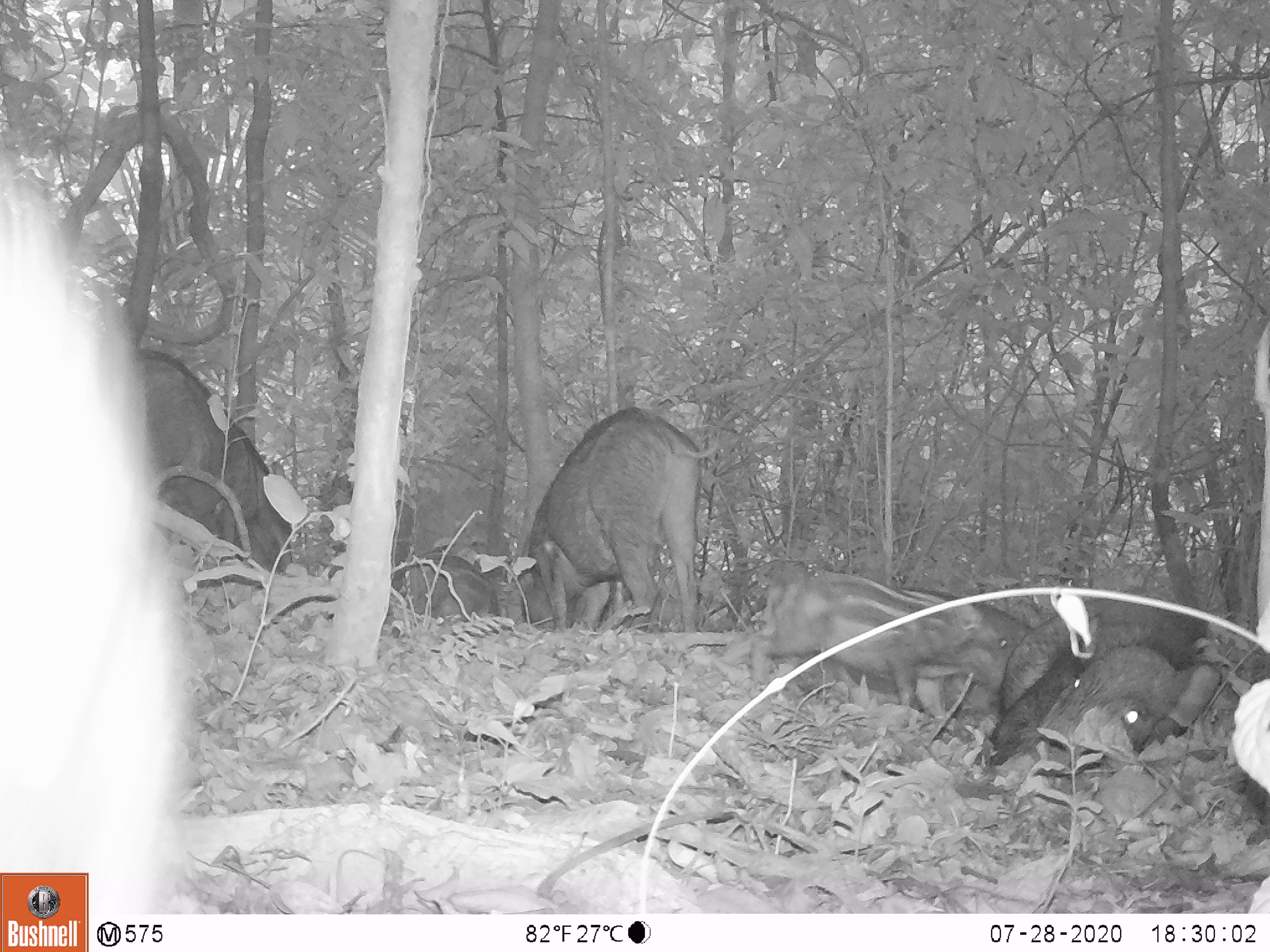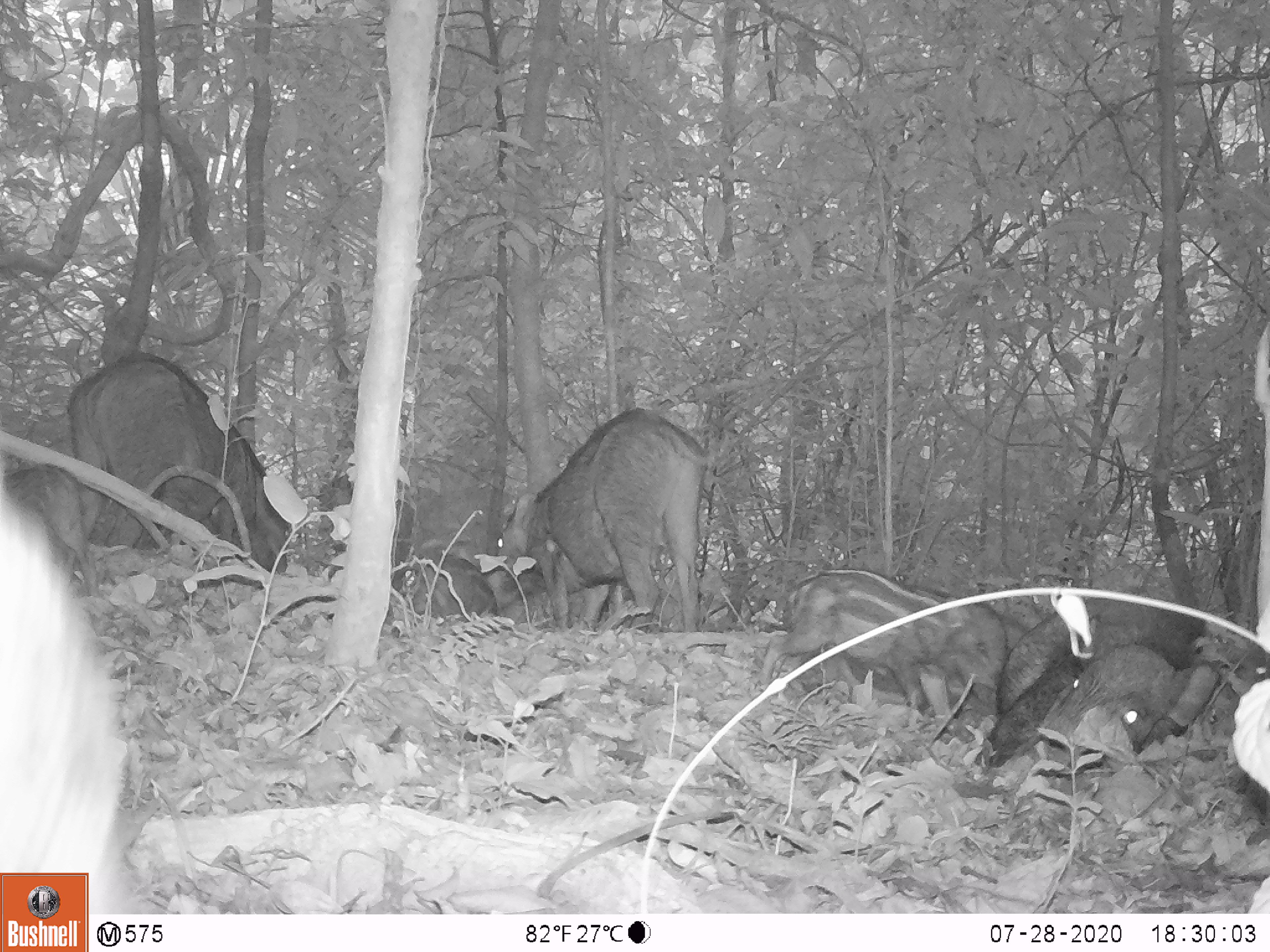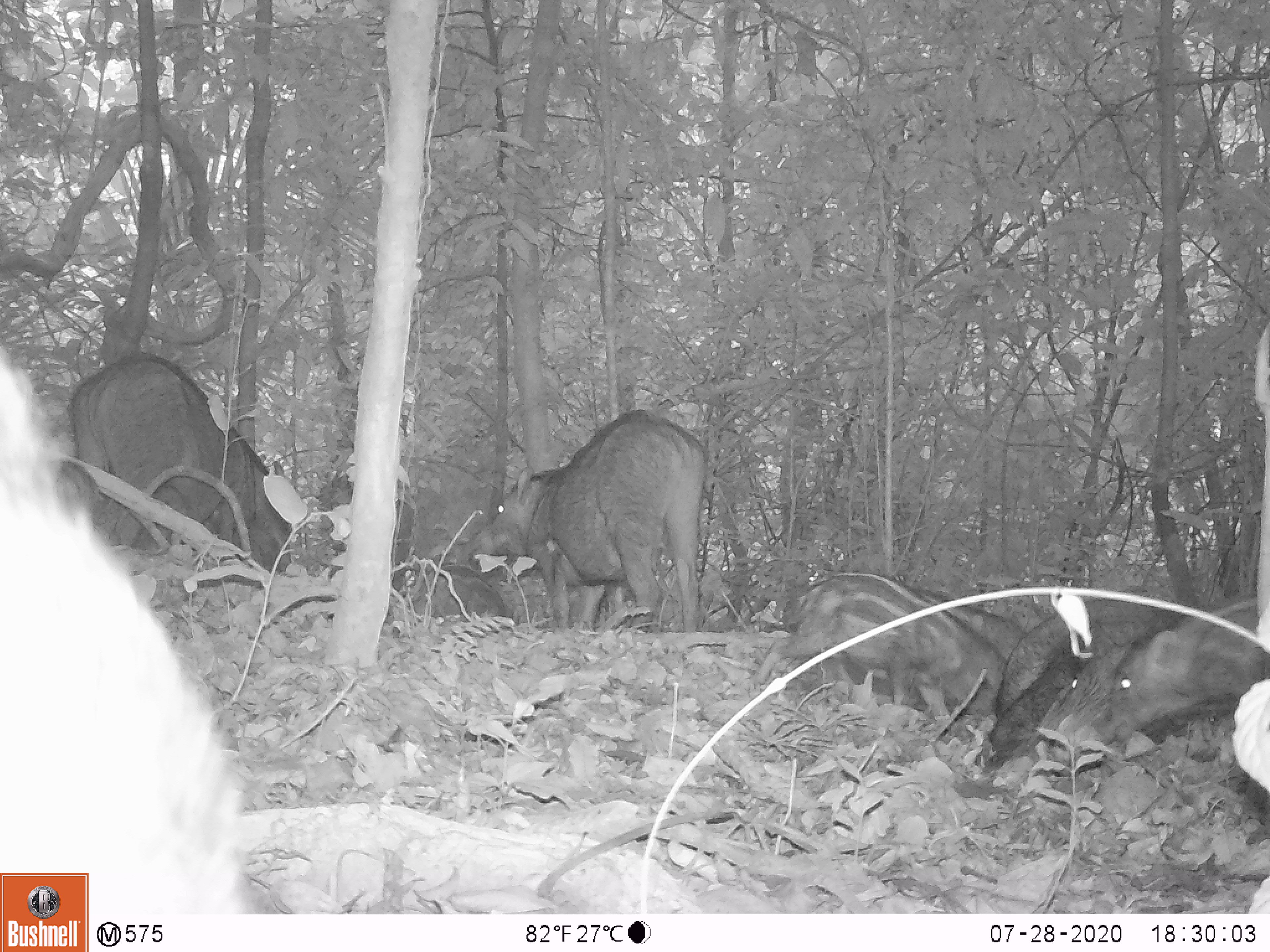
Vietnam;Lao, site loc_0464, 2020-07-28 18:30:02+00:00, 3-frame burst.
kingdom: Animalia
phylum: Chordata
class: Mammalia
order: Artiodactyla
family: Suidae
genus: Sus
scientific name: Sus scrofa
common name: eurasian wild pig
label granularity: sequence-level